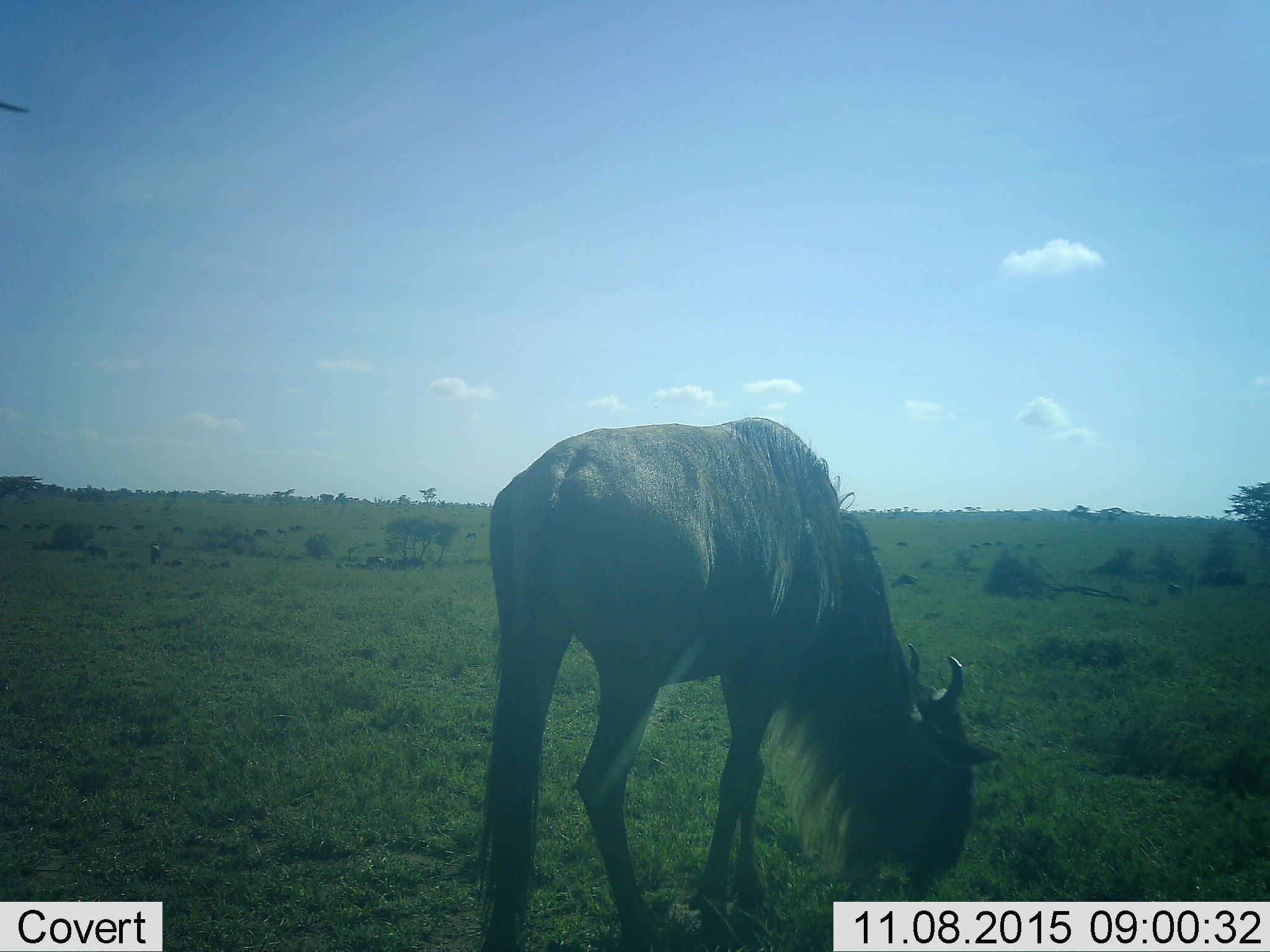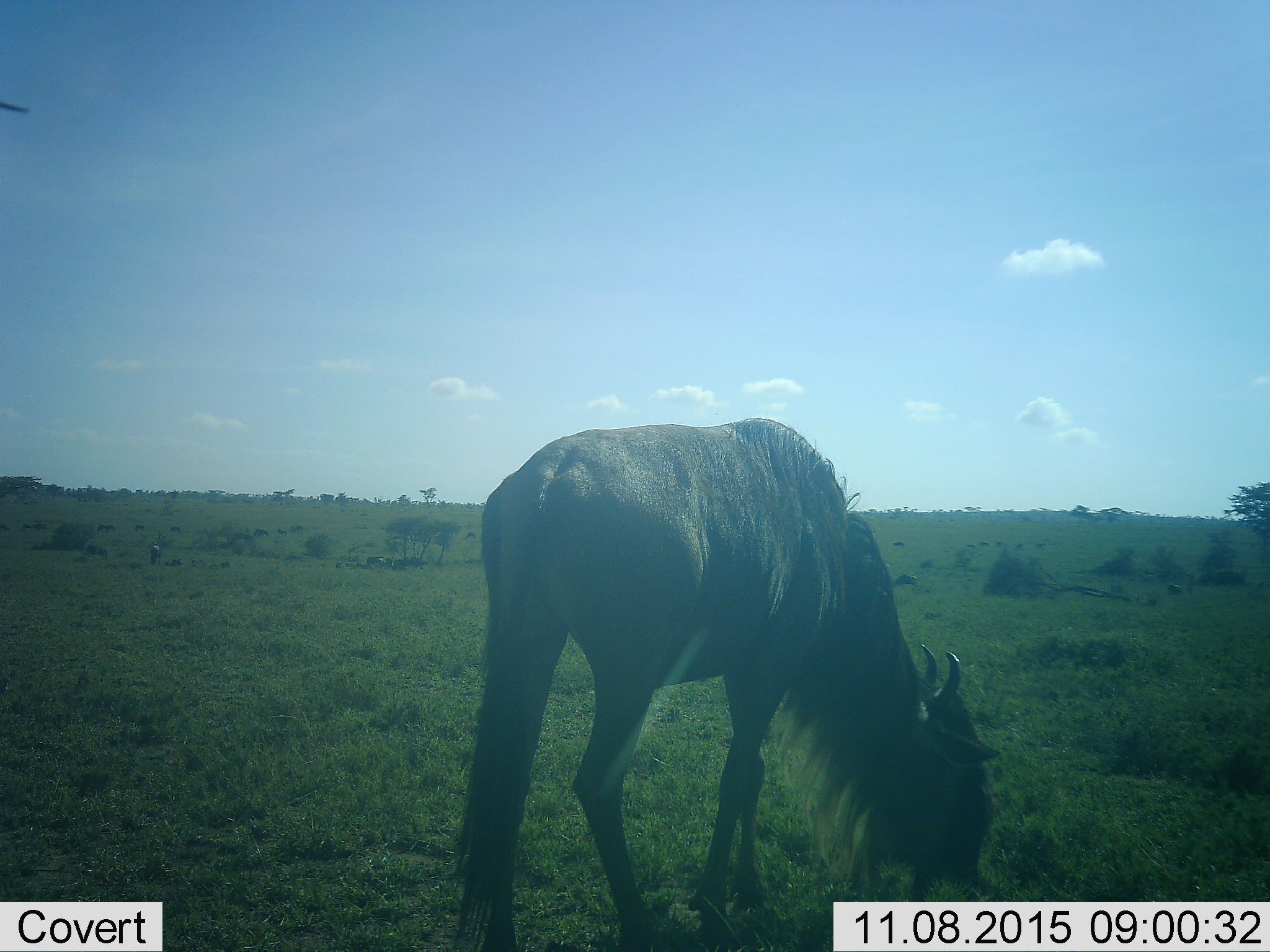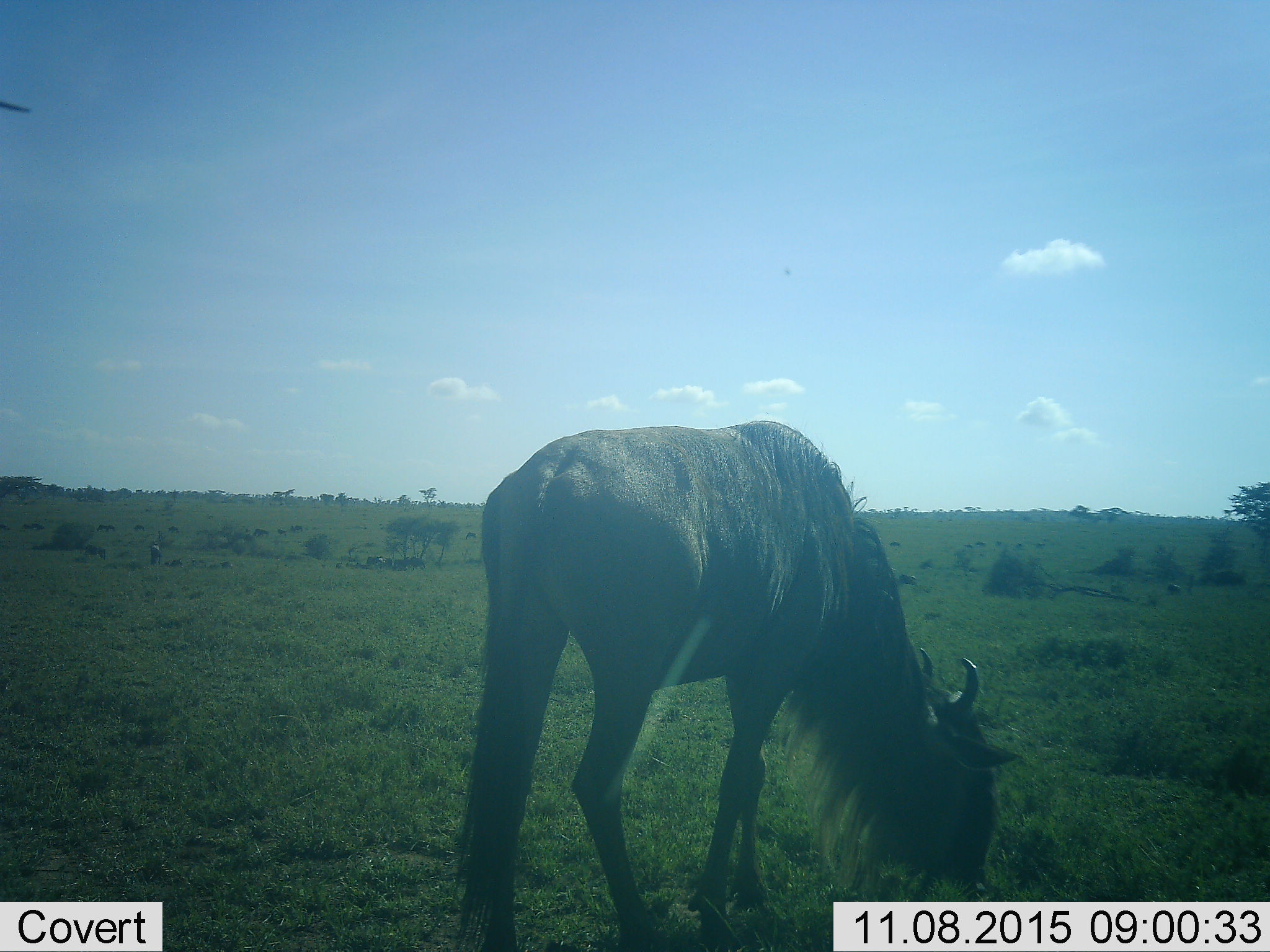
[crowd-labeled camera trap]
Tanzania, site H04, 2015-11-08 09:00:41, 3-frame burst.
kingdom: Animalia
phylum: Chordata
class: Mammalia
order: Artiodactyla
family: Bovidae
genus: Connochaetes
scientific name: Connochaetes taurinus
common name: blue wildebeest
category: wildebeest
Wildebeest (blue wildebeest) (Connochaetes taurinus), count 1. Behavior (volunteer vote fractions): standing 22%, resting 0%, moving 0%, interacting 0%. Young present (vote fraction): 11%. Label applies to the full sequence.